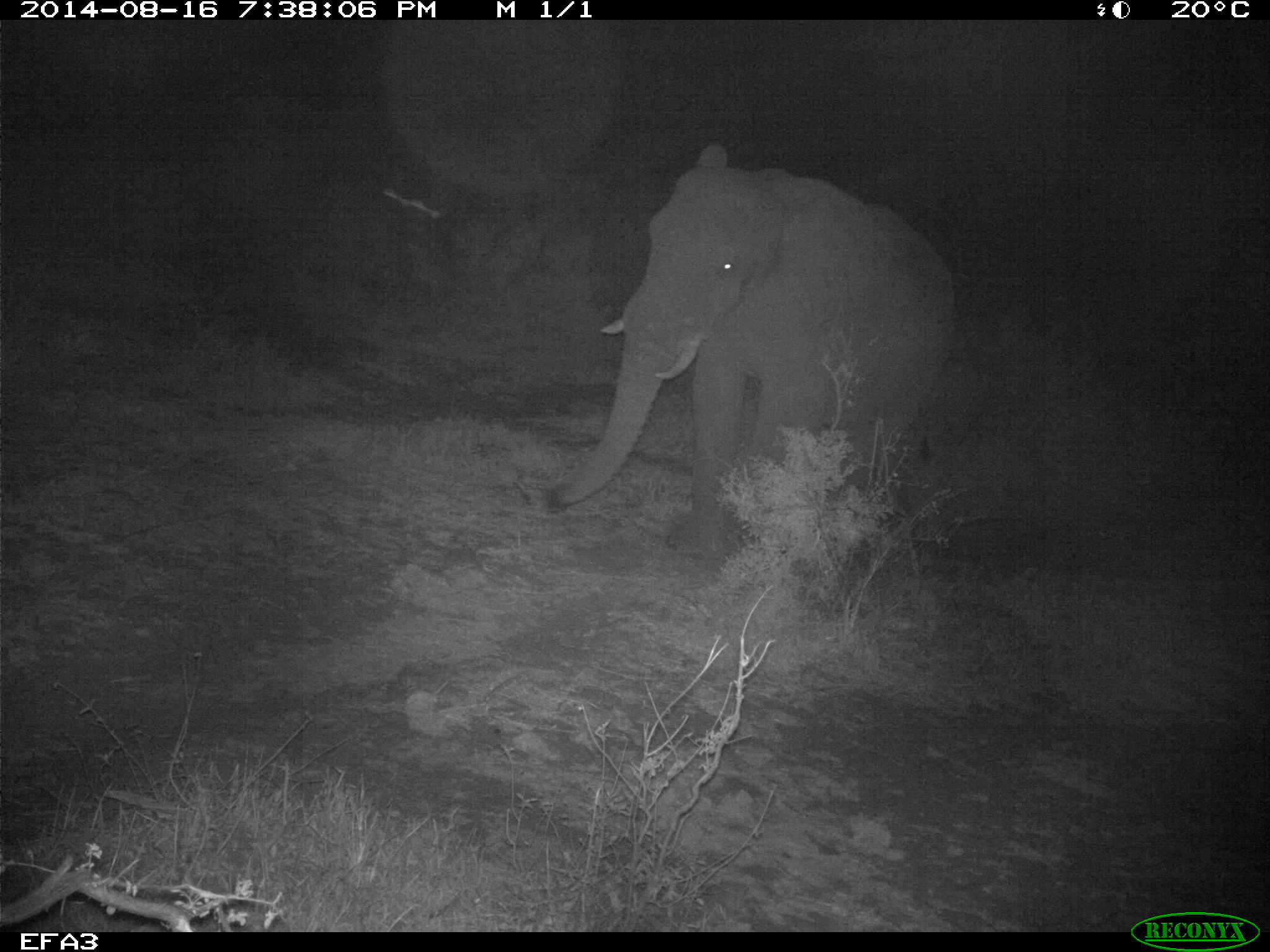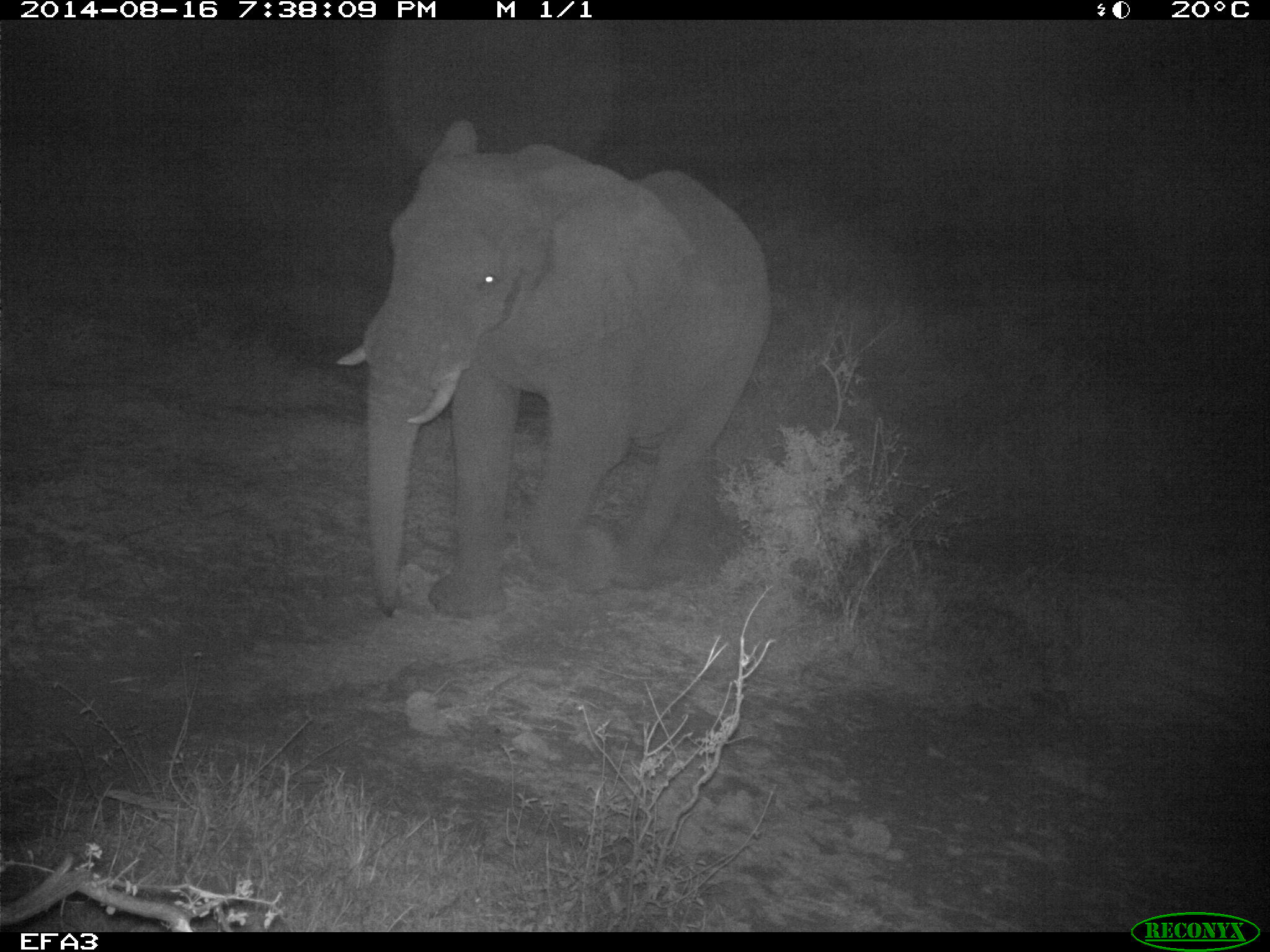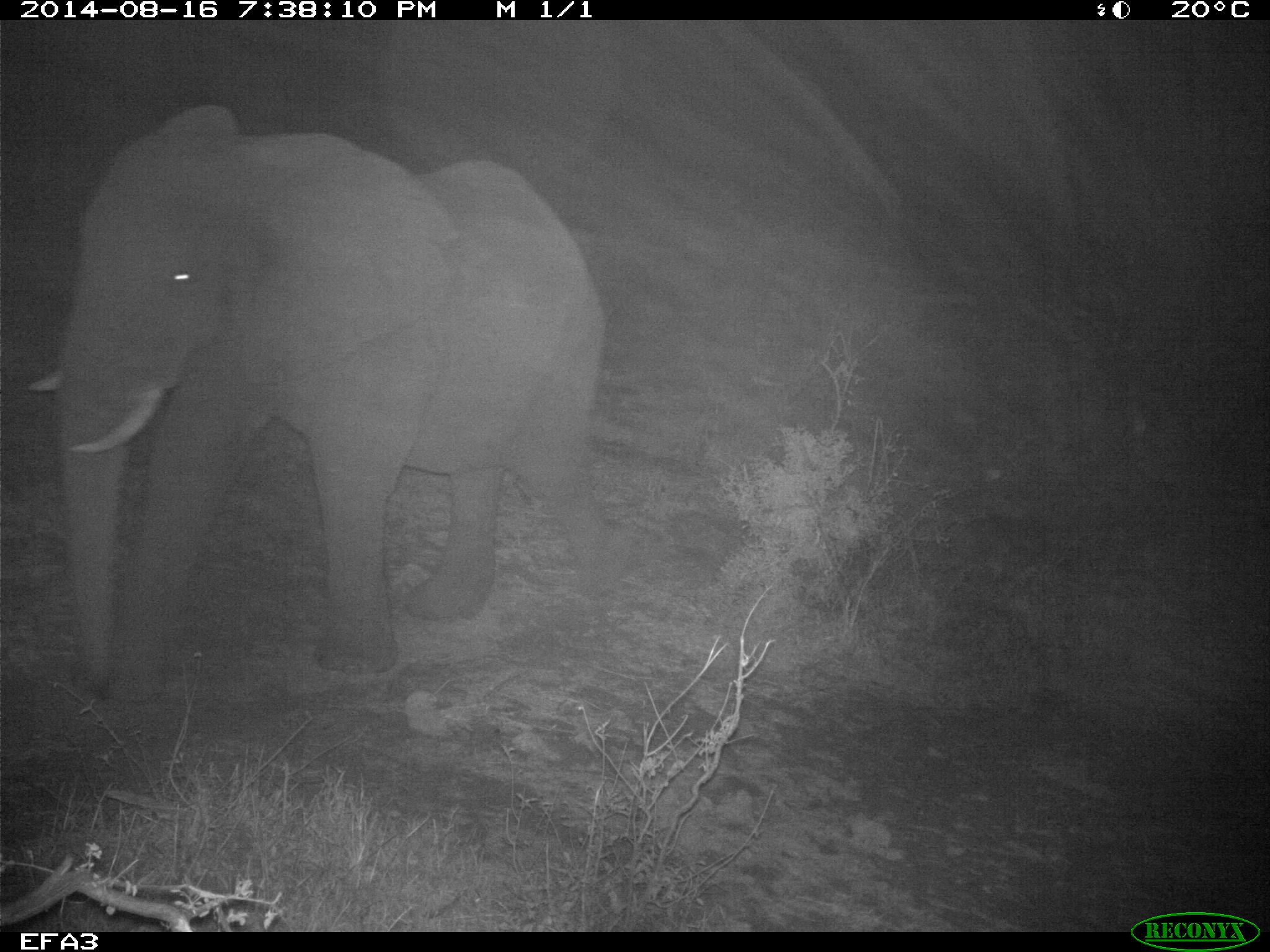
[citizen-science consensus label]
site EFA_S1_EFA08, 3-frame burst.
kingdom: Animalia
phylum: Chordata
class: Mammalia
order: Proboscidea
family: Elephantidae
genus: Loxodonta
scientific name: Loxodonta africana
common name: african bush elephant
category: elephant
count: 1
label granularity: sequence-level